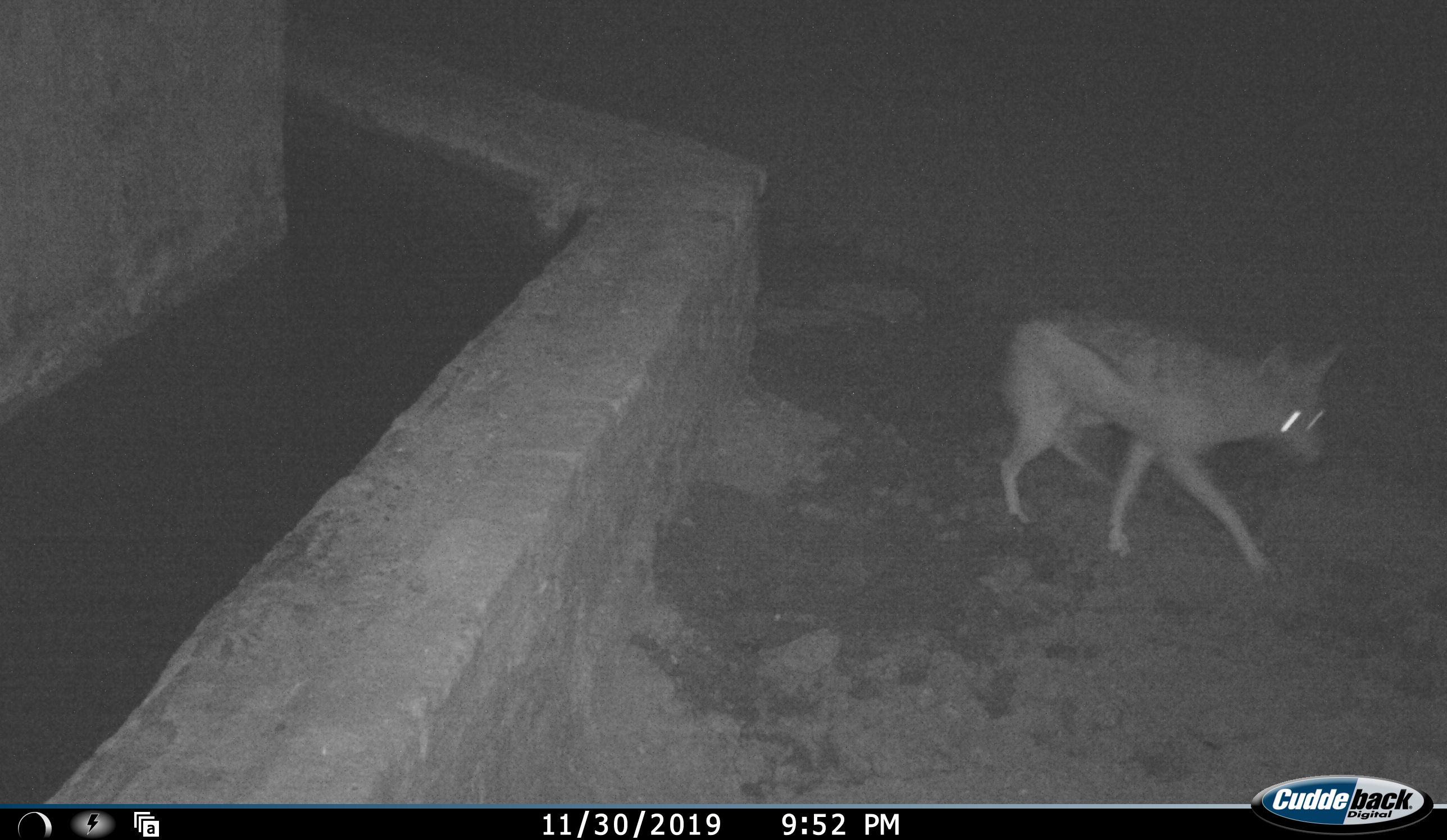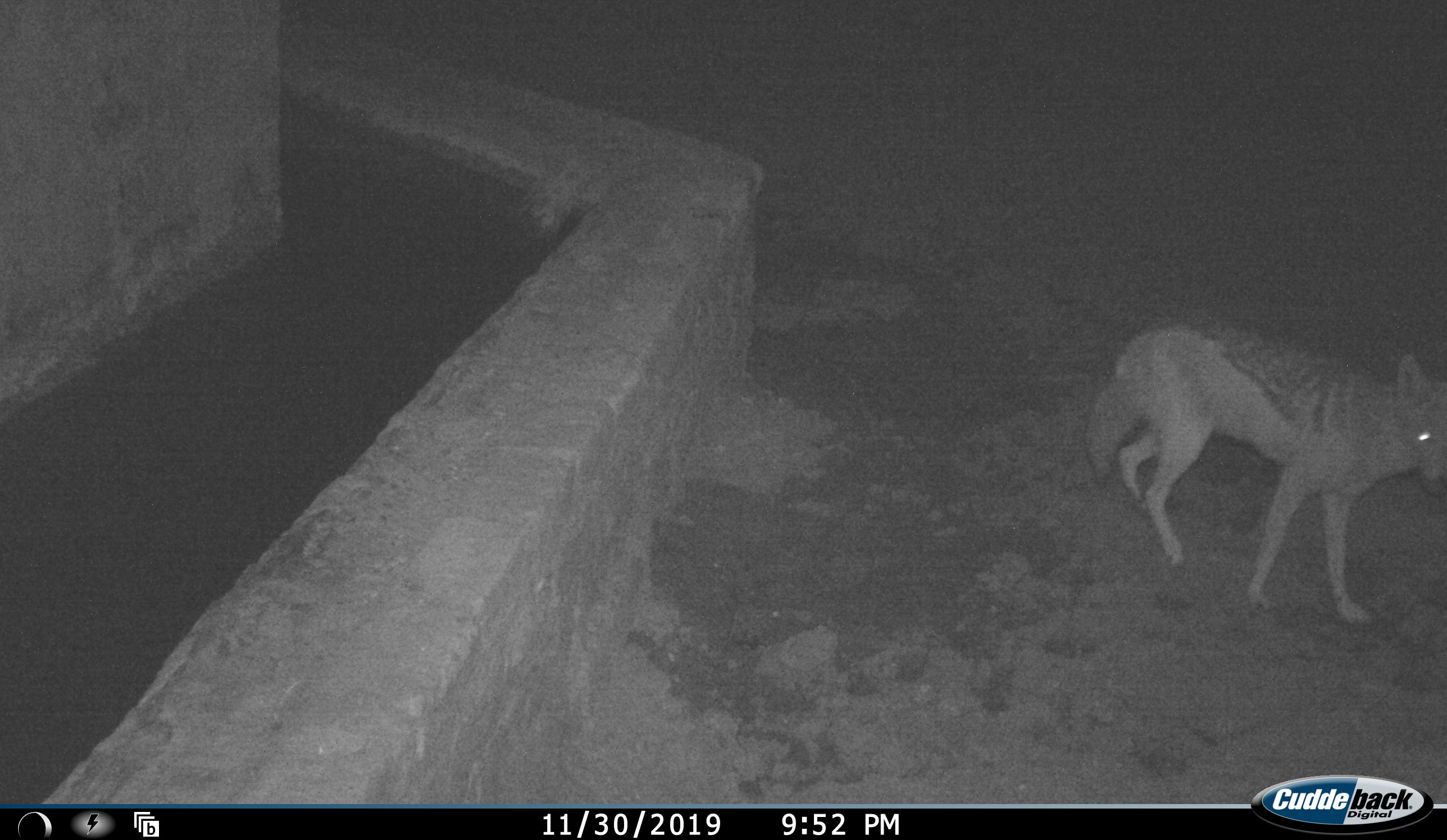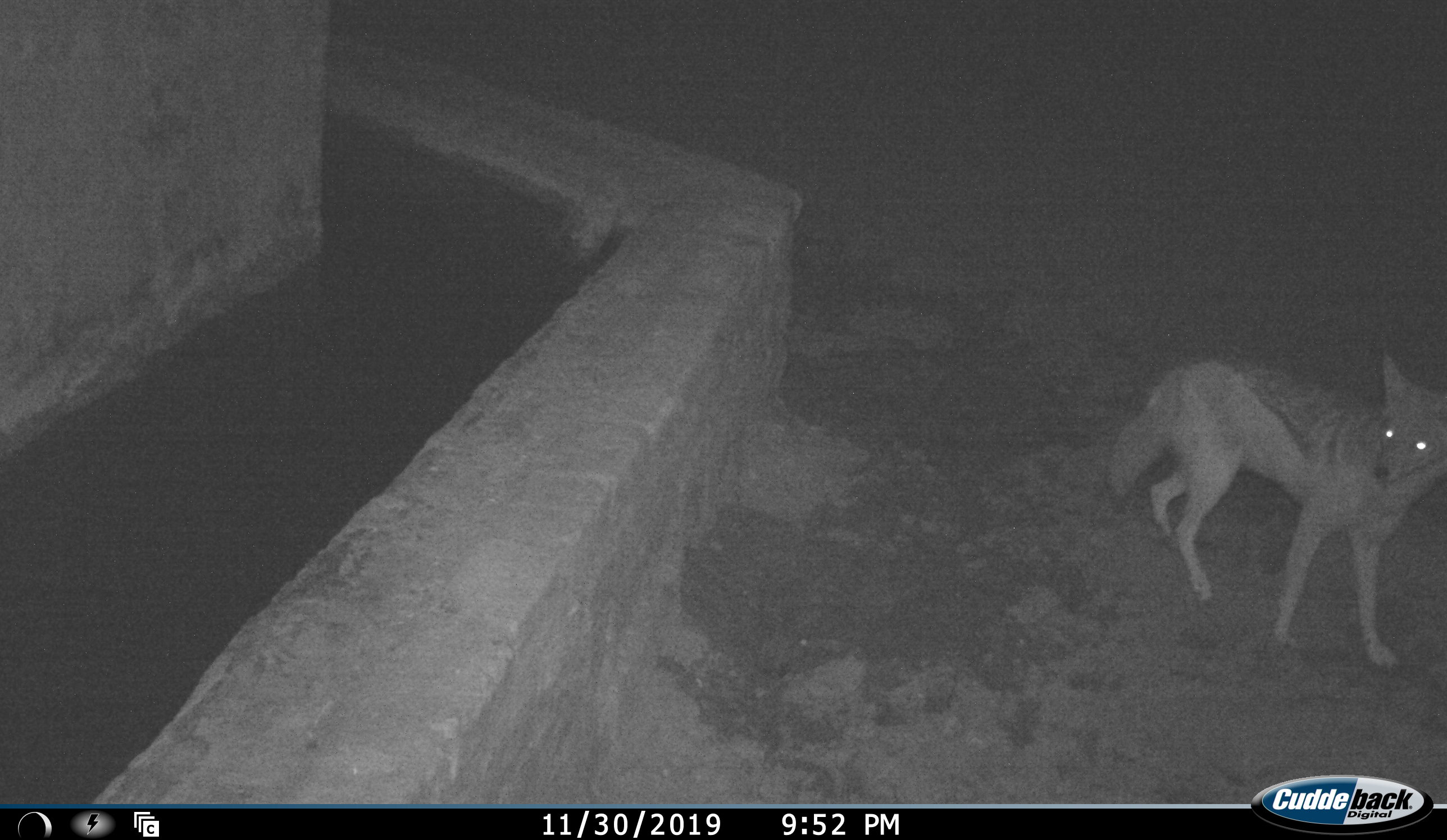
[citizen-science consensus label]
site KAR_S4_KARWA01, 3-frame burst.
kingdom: Animalia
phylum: Chordata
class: Mammalia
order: Carnivora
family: Canidae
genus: Lupulella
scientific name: Lupulella mesomelas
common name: black-backed jackal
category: jackalblackbacked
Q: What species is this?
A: Jackalblackbacked (black-backed jackal) (Lupulella mesomelas).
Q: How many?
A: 1.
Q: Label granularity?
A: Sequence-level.